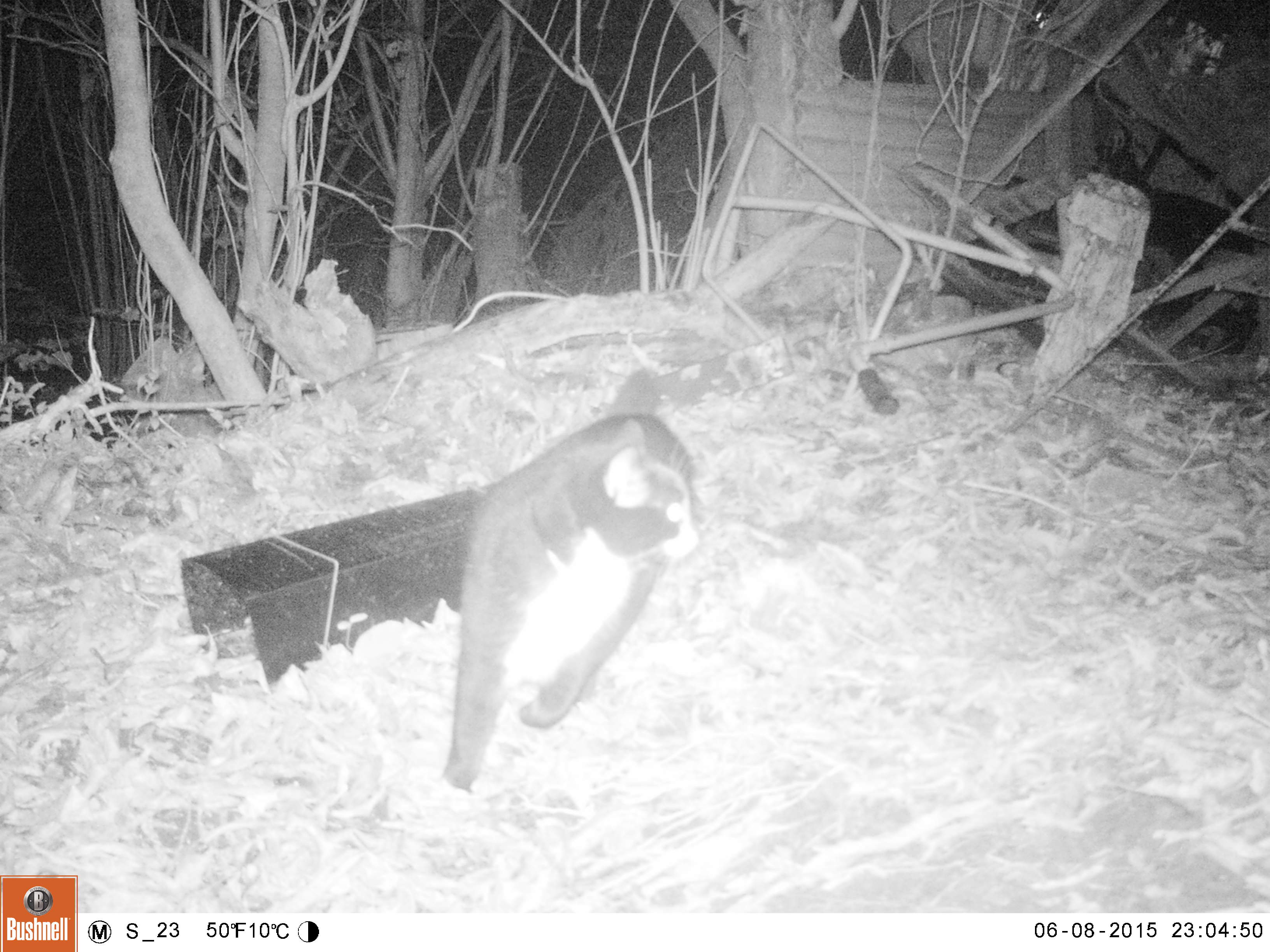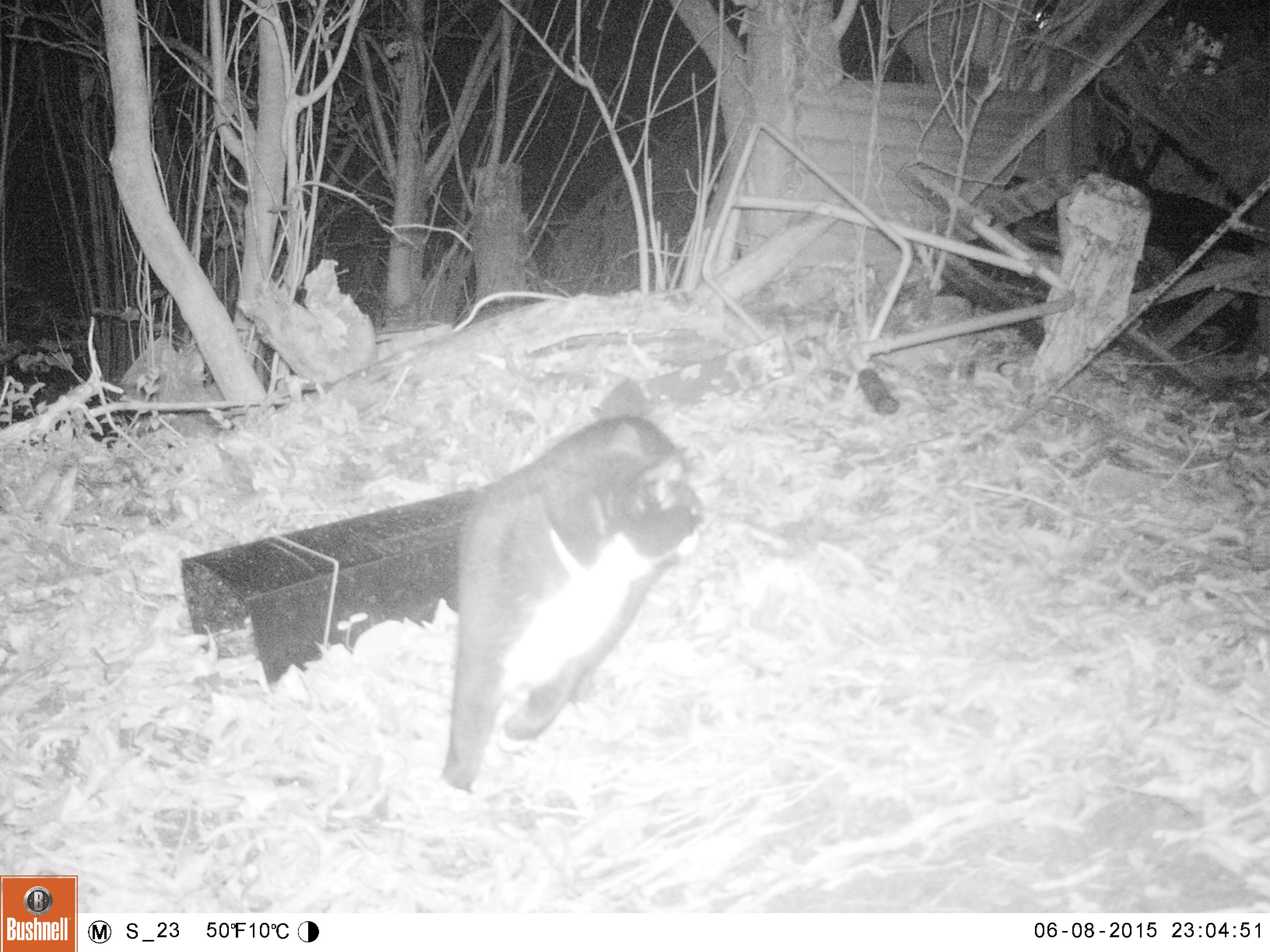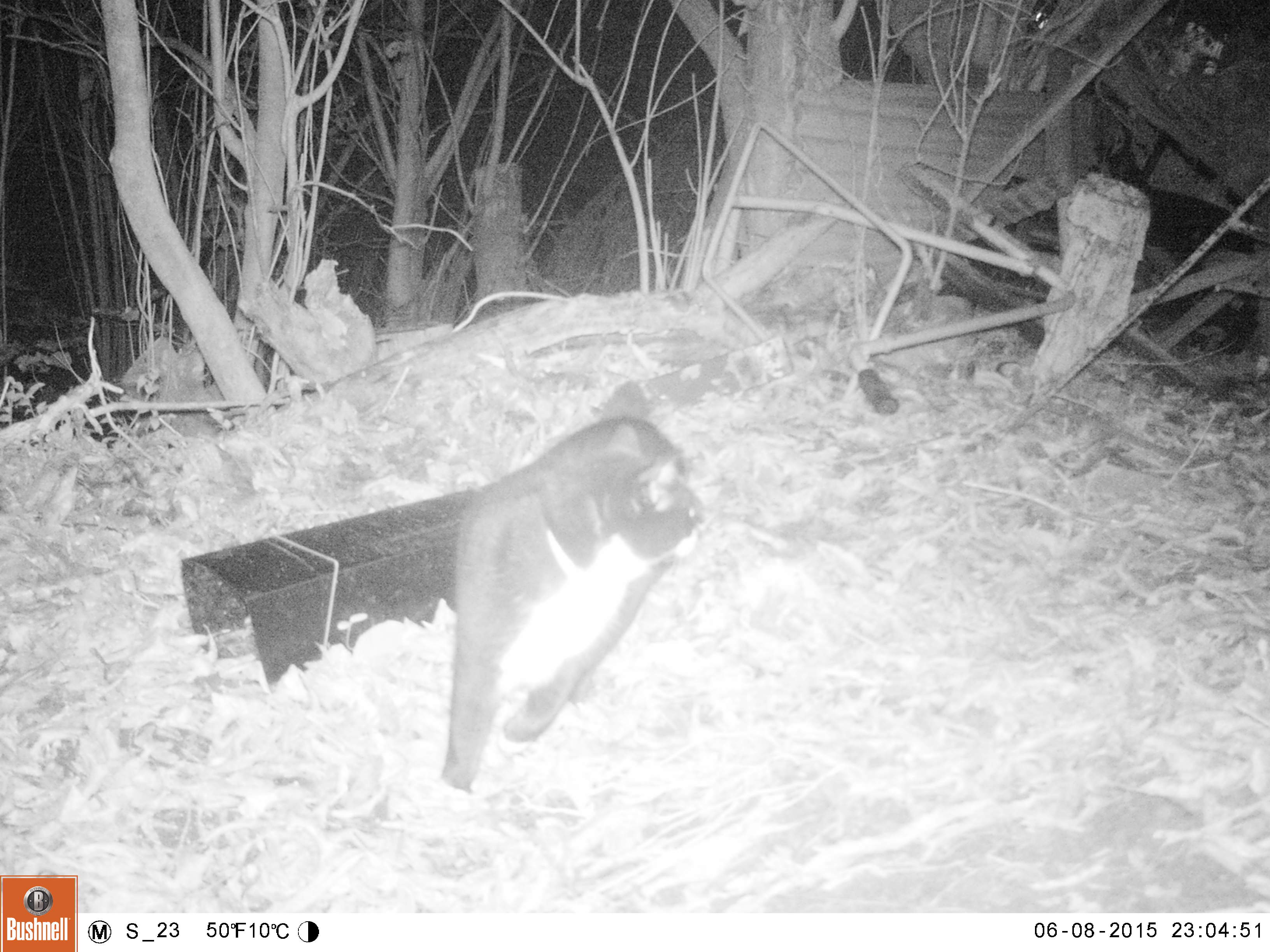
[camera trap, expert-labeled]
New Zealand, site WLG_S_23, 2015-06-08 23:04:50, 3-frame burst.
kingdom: Animalia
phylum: Chordata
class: Mammalia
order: Carnivora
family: Felidae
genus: Felis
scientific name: Felis catus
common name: domestic cat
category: cat